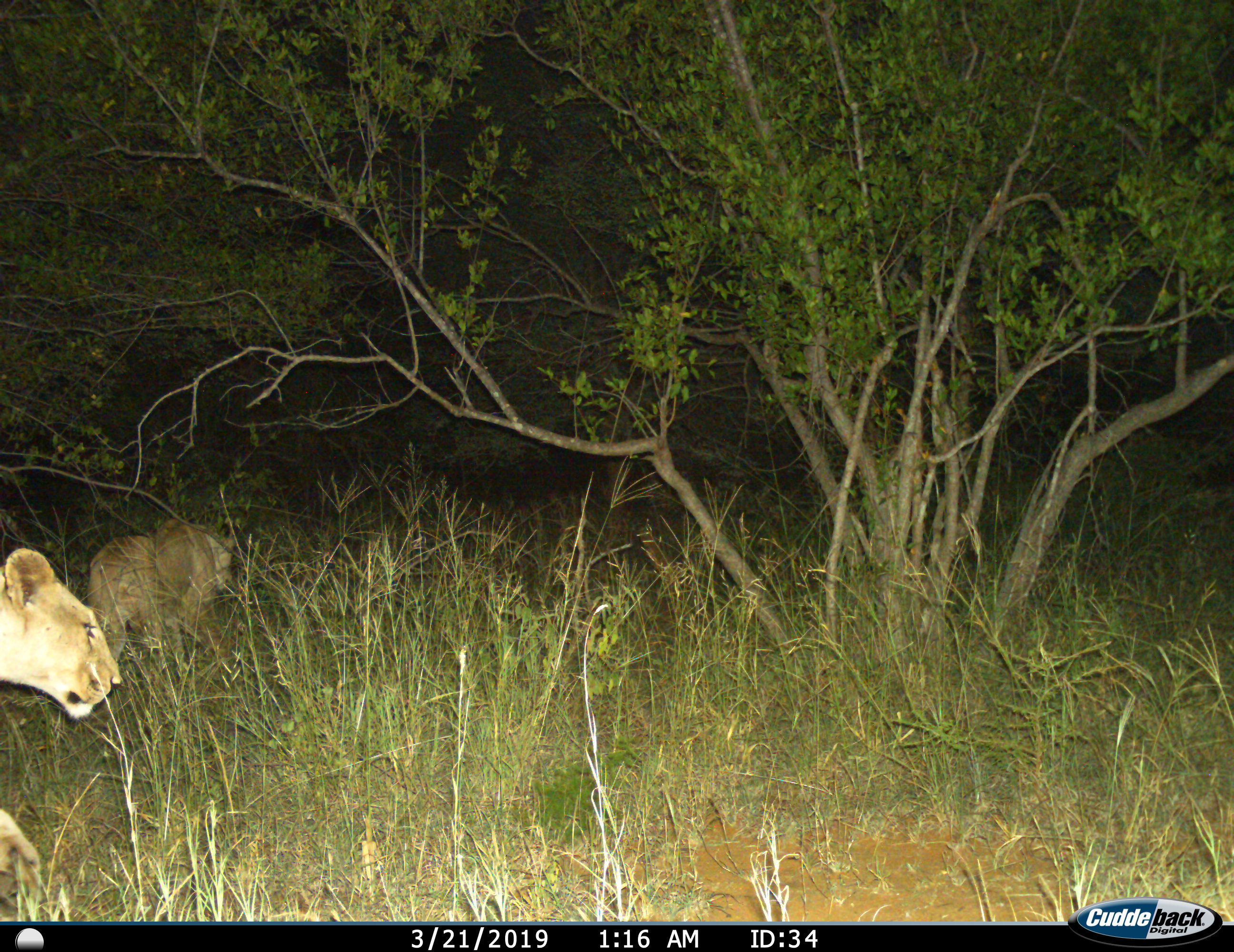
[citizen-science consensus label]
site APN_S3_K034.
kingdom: Animalia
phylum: Chordata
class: Mammalia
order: Carnivora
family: Felidae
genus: Panthera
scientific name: Panthera leo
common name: lion female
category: lionfemale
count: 2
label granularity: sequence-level